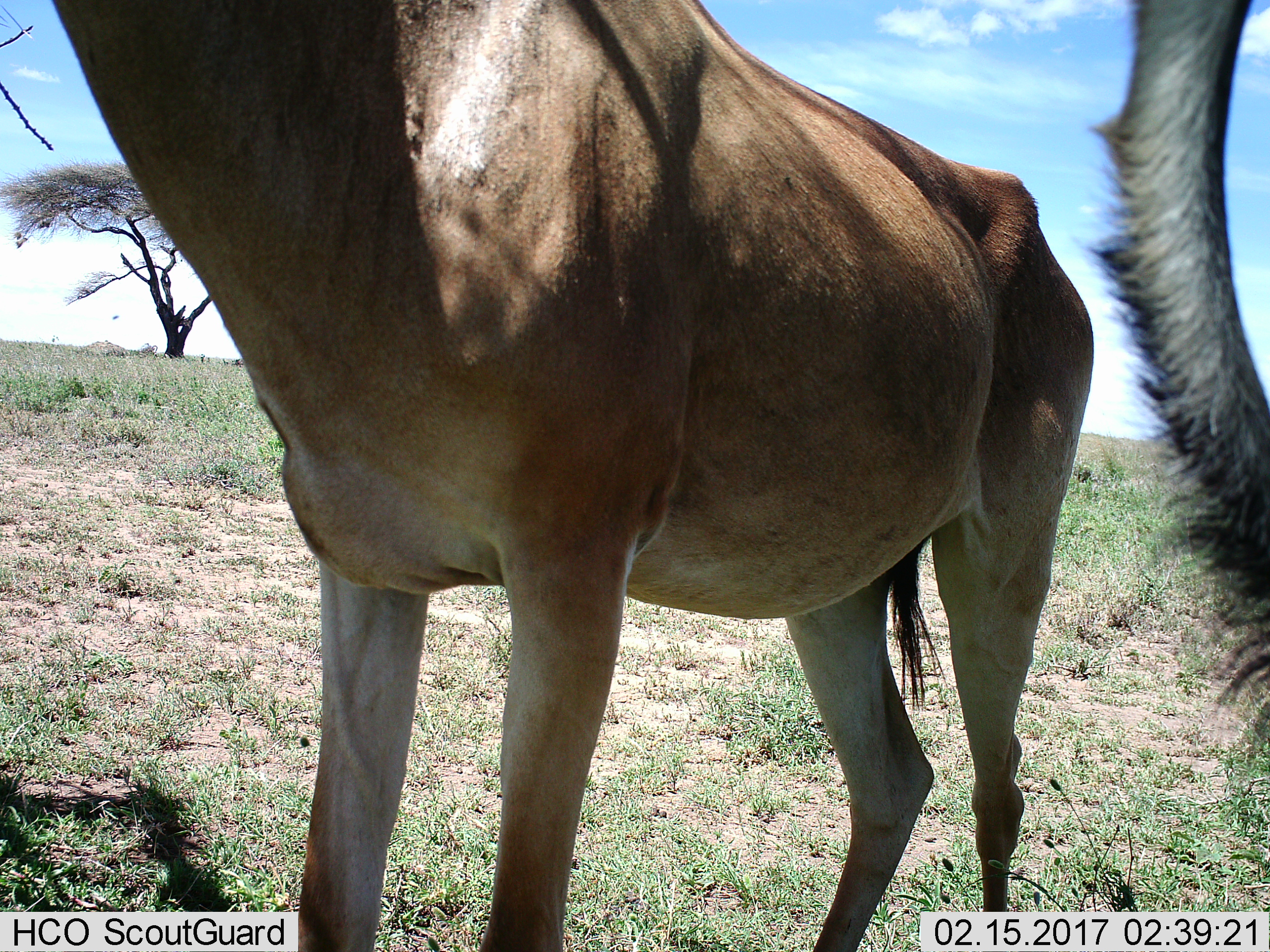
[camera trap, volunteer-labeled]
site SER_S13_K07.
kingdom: Animalia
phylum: Chordata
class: Mammalia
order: Artiodactyla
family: Bovidae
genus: Alcelaphus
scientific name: Alcelaphus buselaphus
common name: hartebeest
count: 2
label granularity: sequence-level